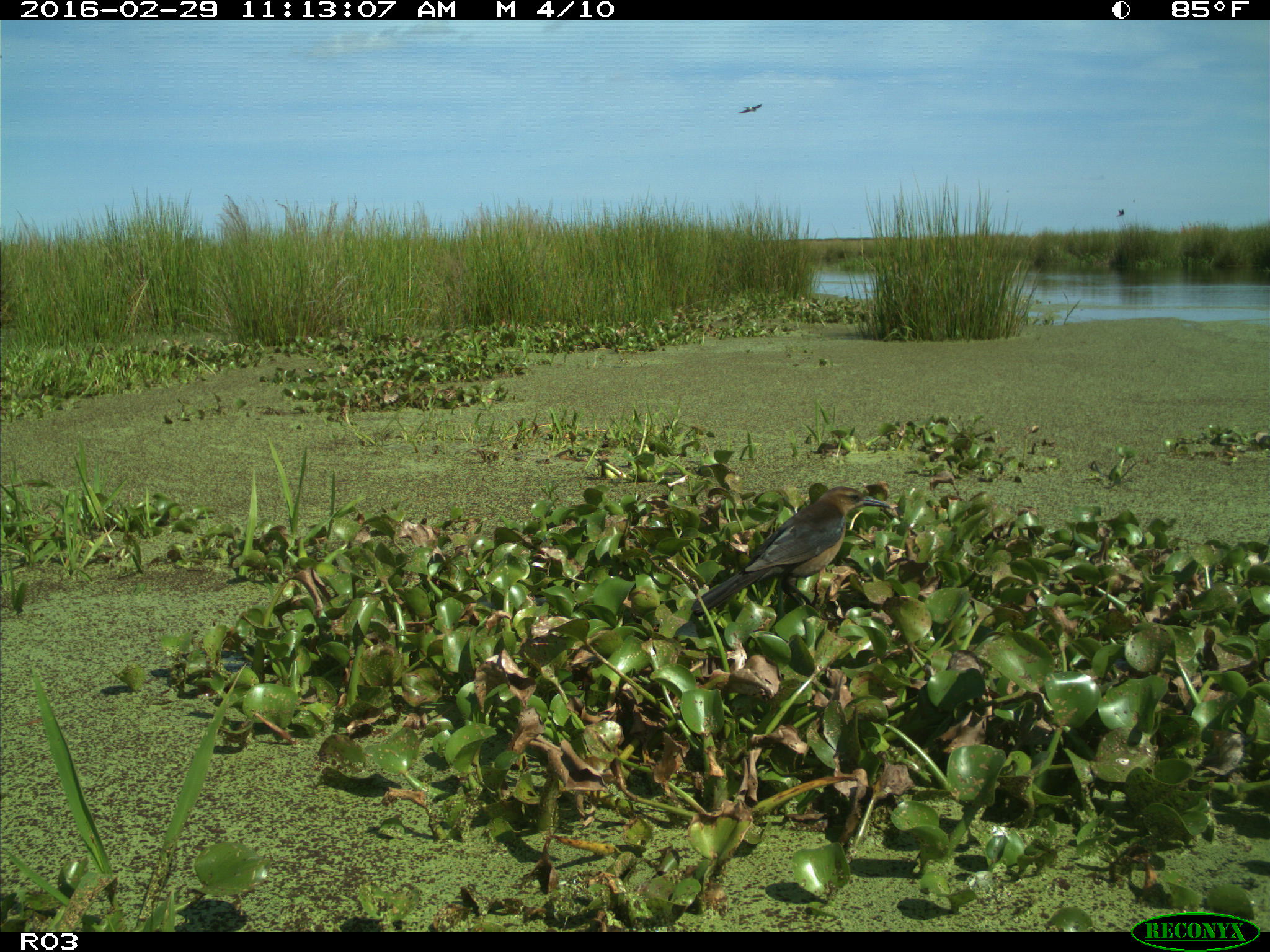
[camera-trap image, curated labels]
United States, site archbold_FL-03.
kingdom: Animalia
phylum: Chordata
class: Aves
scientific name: Aves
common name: birds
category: unidentified bird